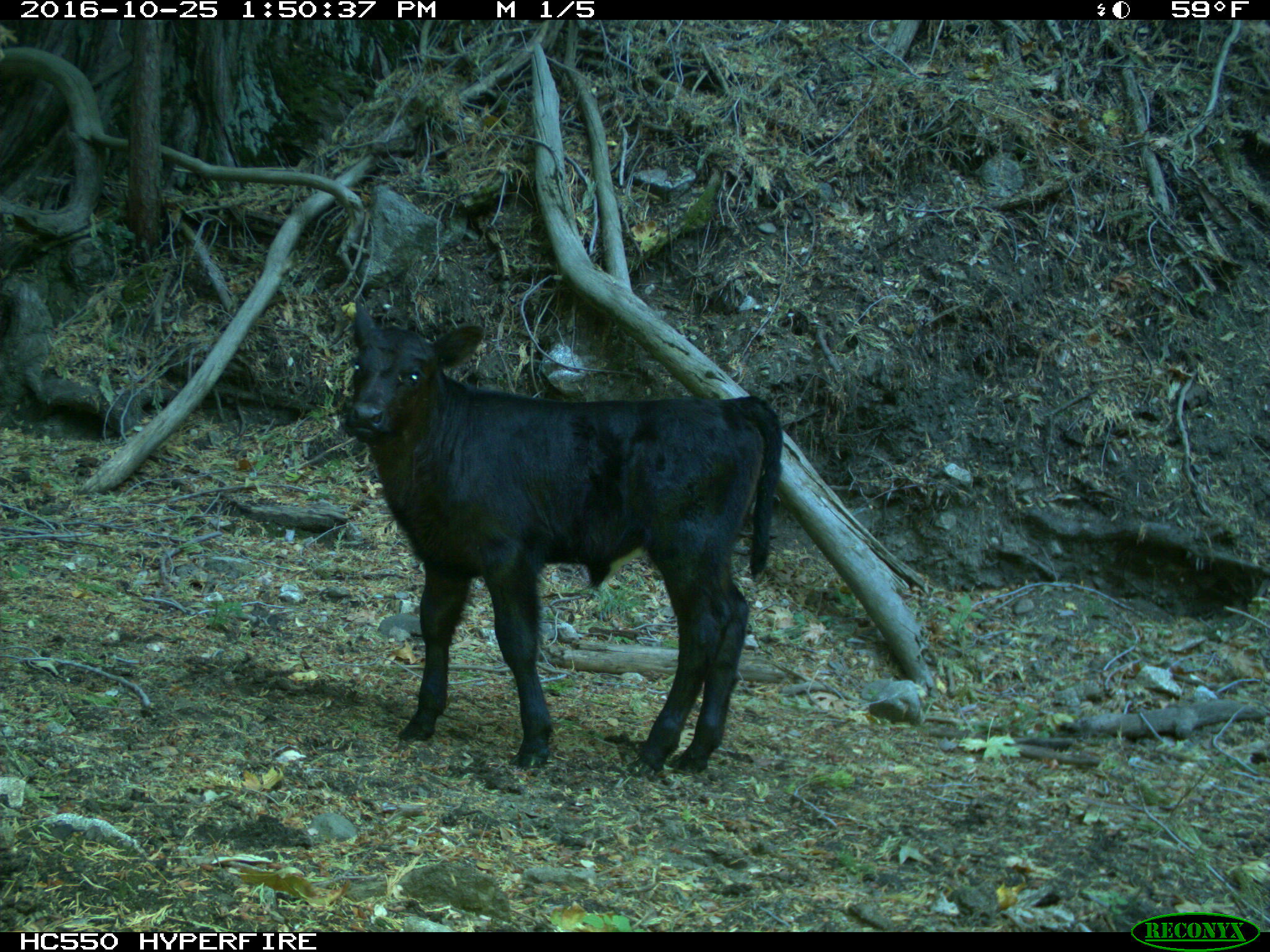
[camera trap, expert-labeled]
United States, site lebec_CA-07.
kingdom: Animalia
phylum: Chordata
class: Mammalia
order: Artiodactyla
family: Bovidae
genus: Bos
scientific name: Bos taurus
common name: domestic cow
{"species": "Bos taurus (domestic cow)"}